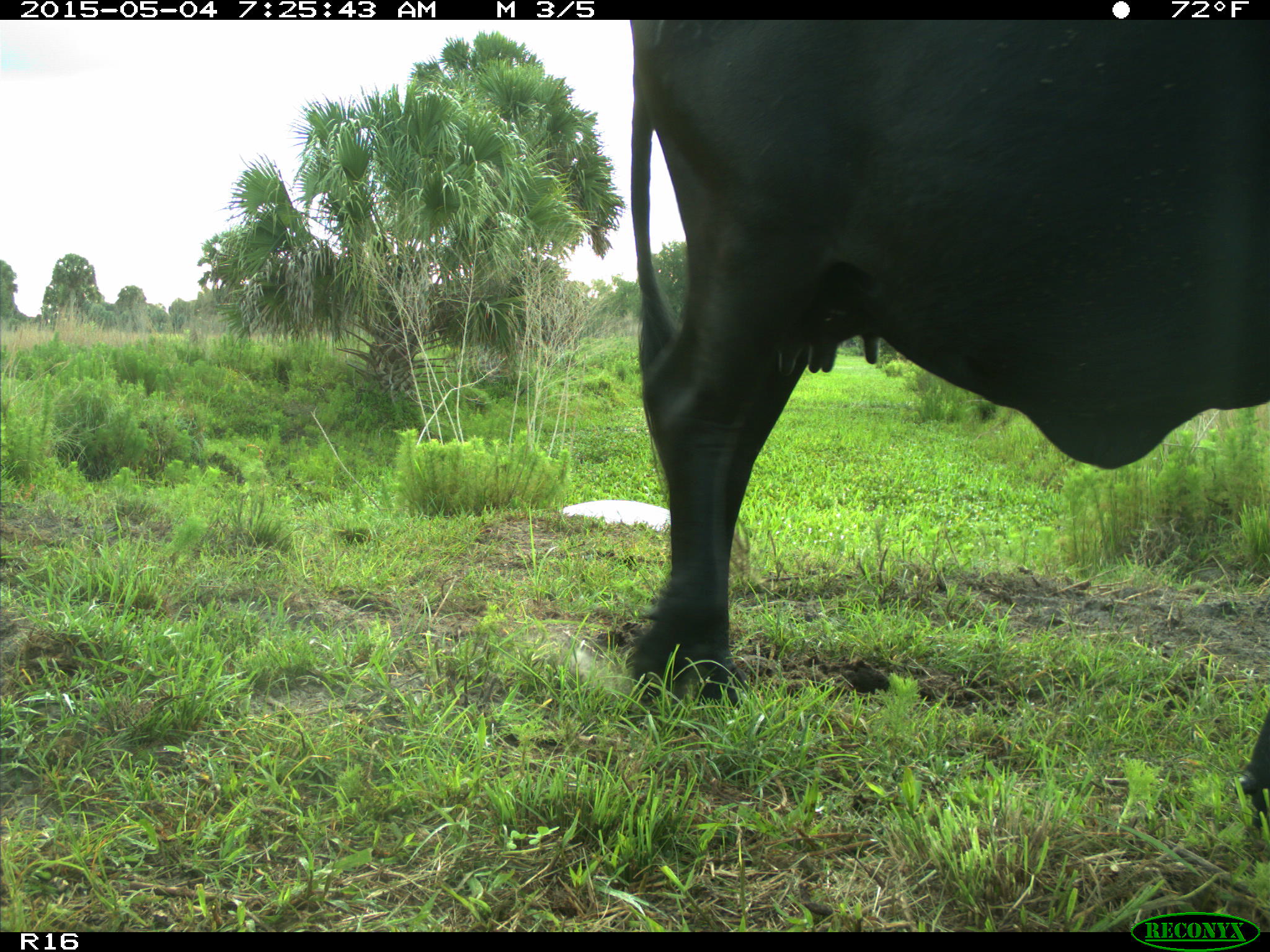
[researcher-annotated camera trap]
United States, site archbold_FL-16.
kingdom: Animalia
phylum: Chordata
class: Mammalia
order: Artiodactyla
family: Bovidae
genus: Bos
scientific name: Bos taurus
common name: domestic cow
Bos taurus (domestic cow).